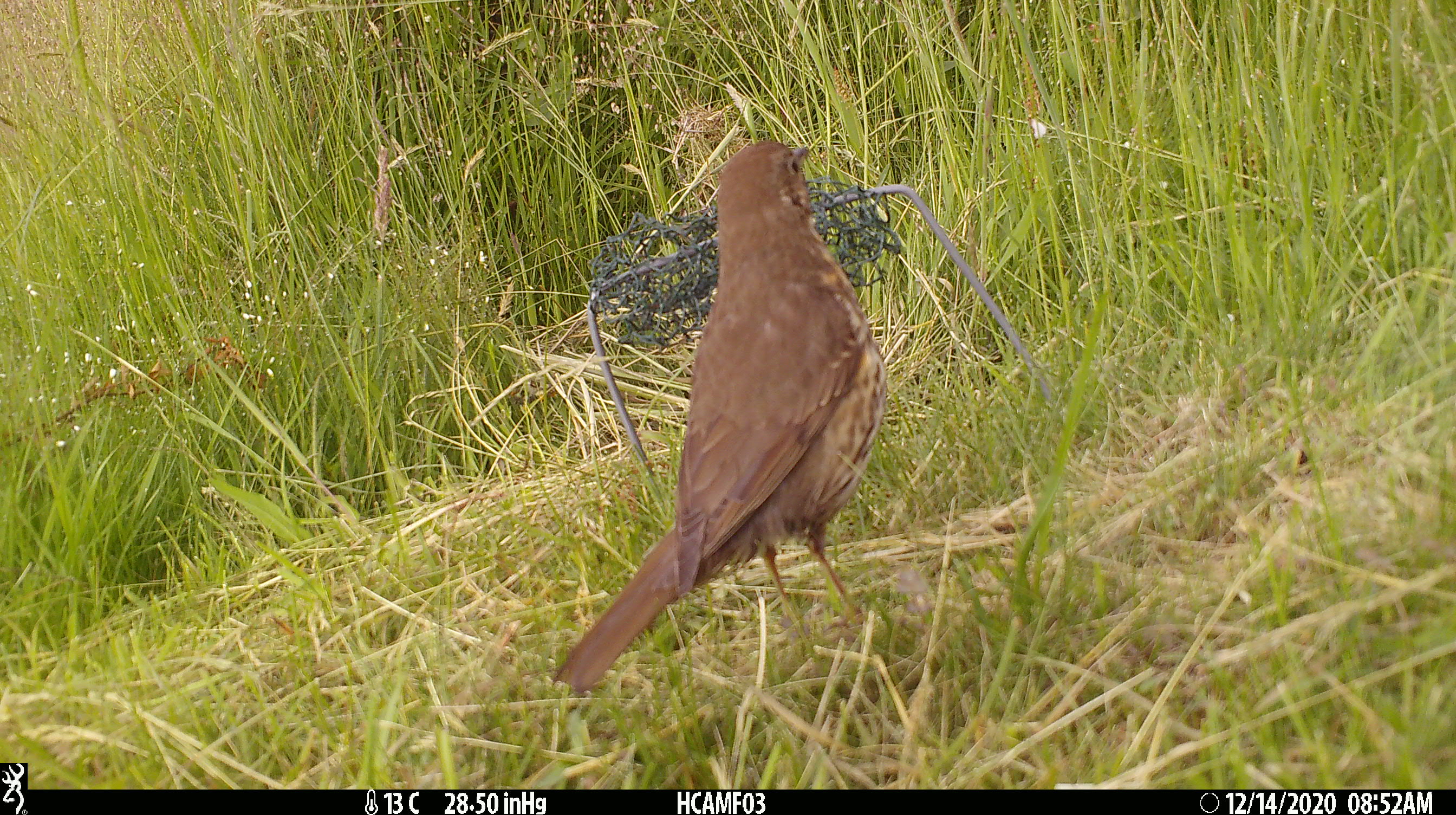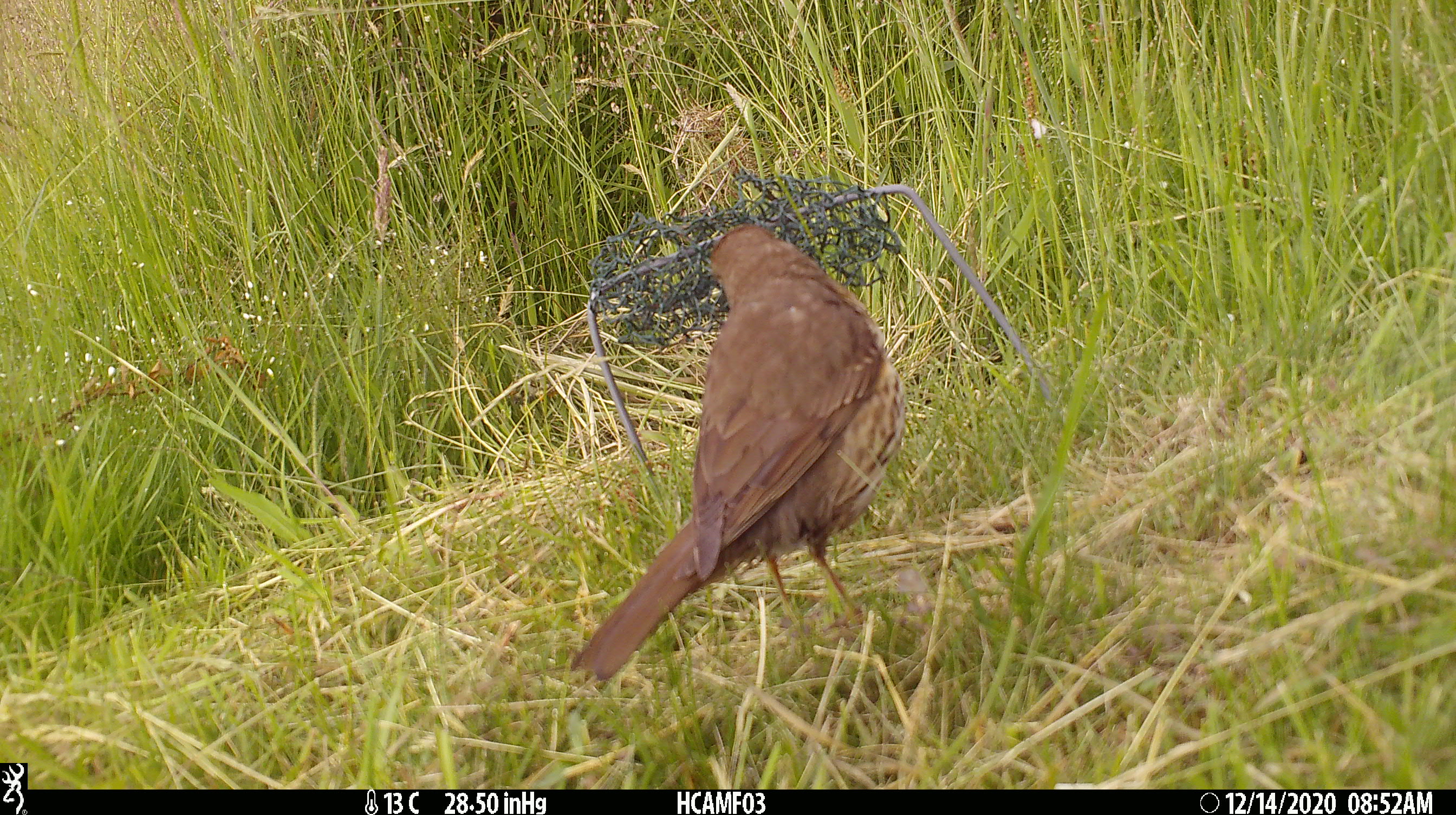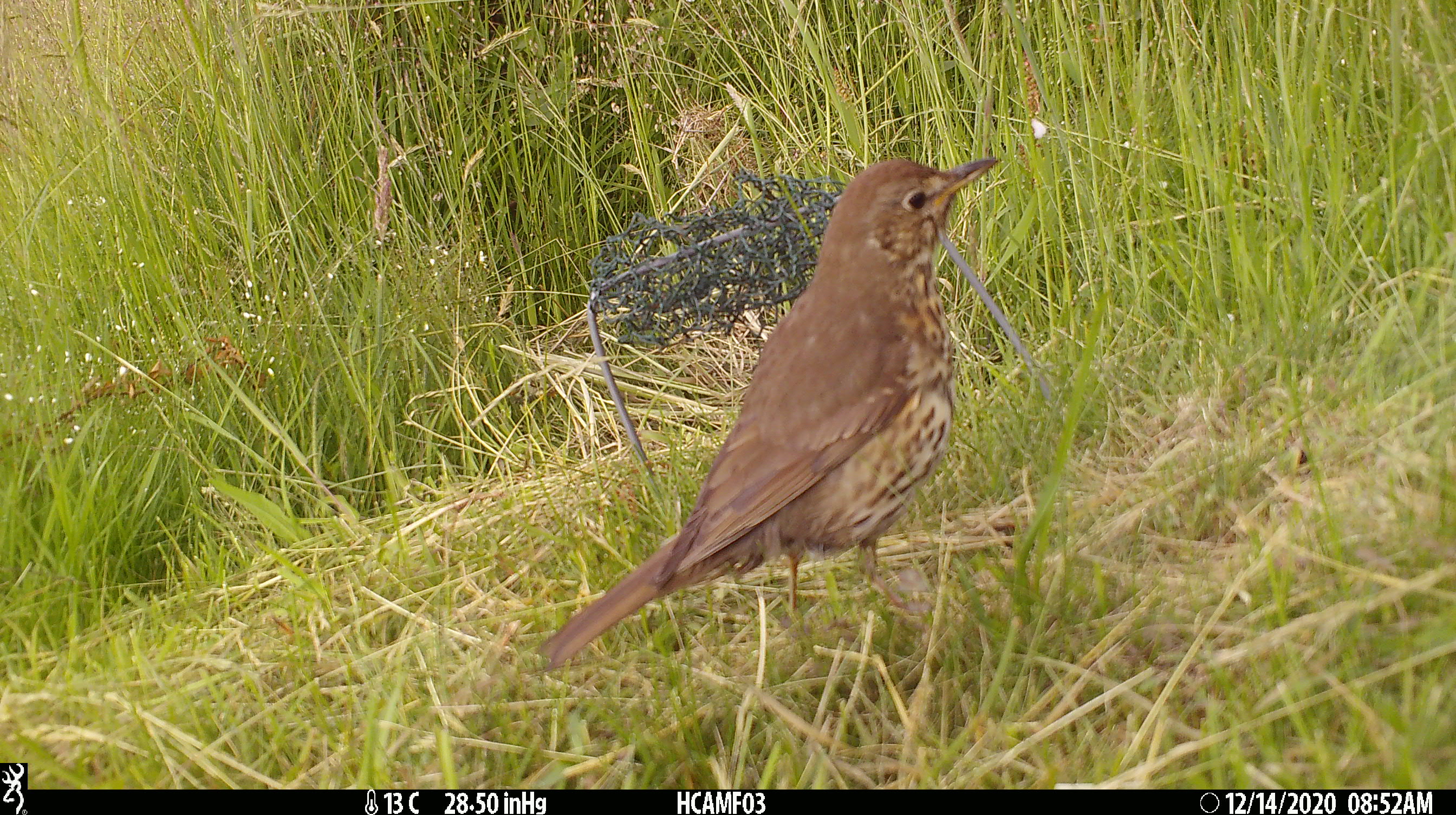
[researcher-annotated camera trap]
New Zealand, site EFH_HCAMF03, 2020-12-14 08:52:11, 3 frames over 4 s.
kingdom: Animalia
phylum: Chordata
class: Aves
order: Passeriformes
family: Turdidae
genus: Turdus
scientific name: Turdus philomelos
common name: song thrush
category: thrush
Thrush (song thrush) (Turdus philomelos).